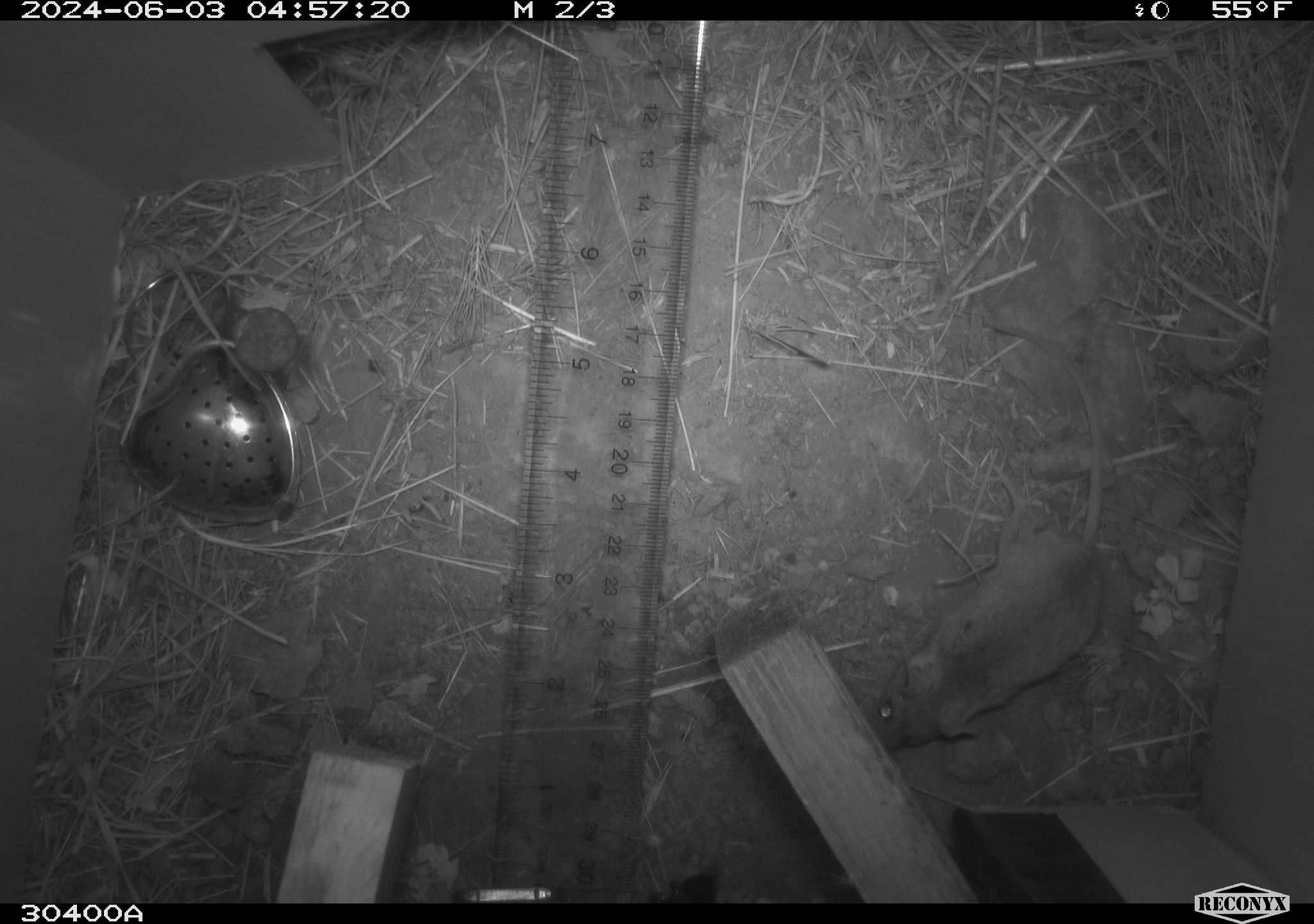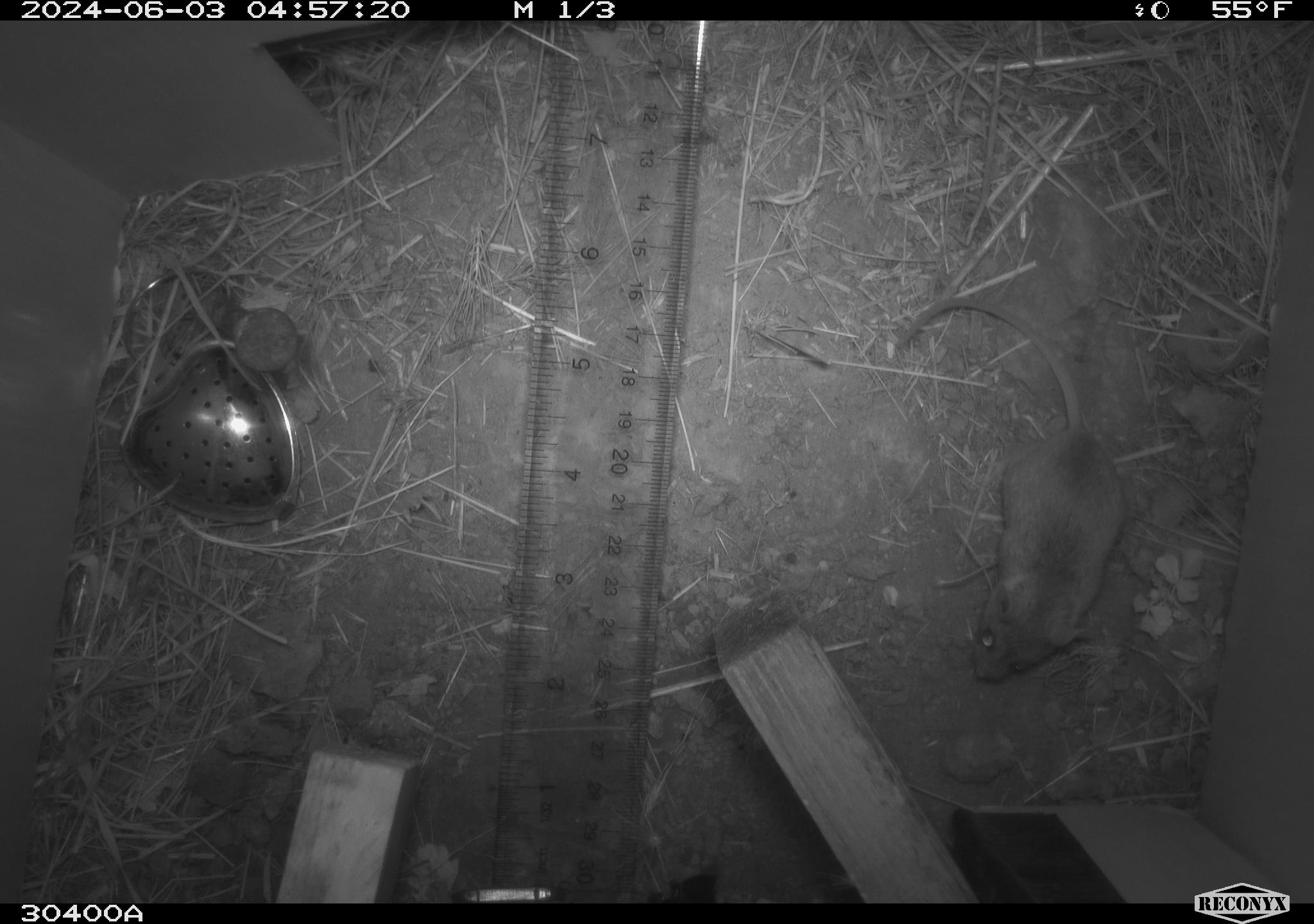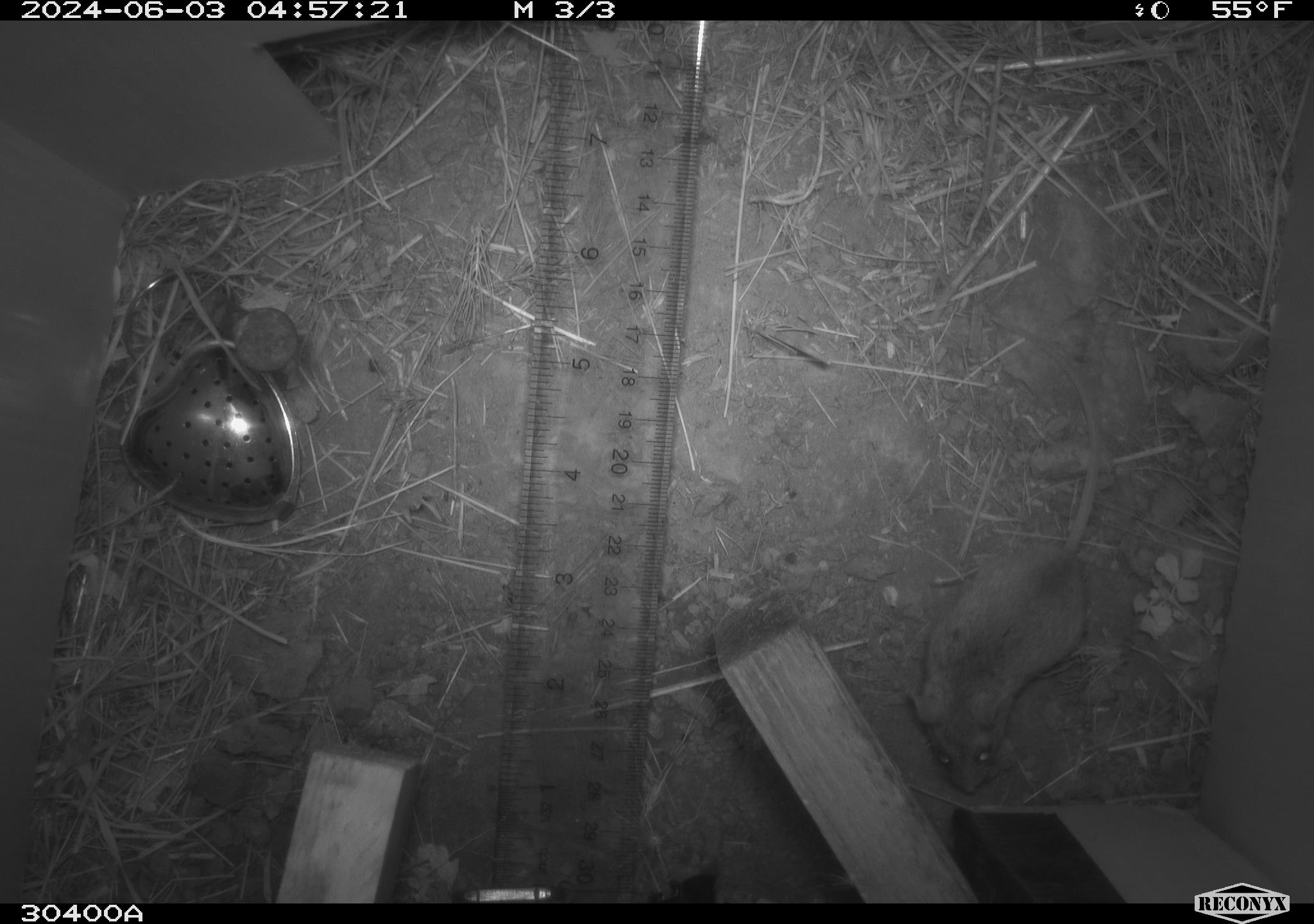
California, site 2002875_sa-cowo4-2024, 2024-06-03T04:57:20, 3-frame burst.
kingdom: Animalia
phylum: Chordata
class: Mammalia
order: Rodentia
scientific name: Rodentia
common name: mouse species